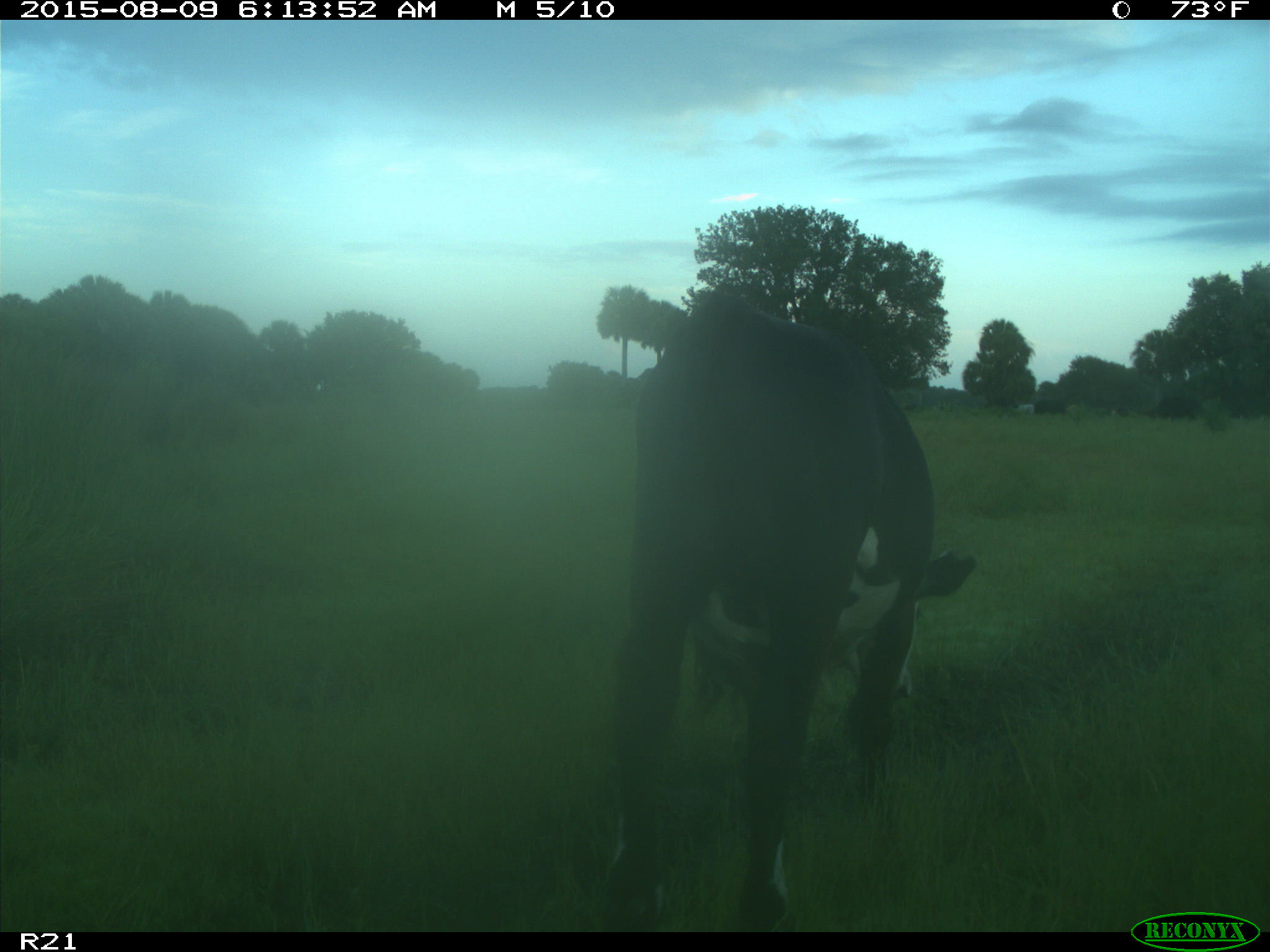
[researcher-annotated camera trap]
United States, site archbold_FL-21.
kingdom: Animalia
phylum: Chordata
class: Mammalia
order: Artiodactyla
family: Bovidae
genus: Bos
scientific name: Bos taurus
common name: domestic cow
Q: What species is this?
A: Bos taurus (domestic cow).